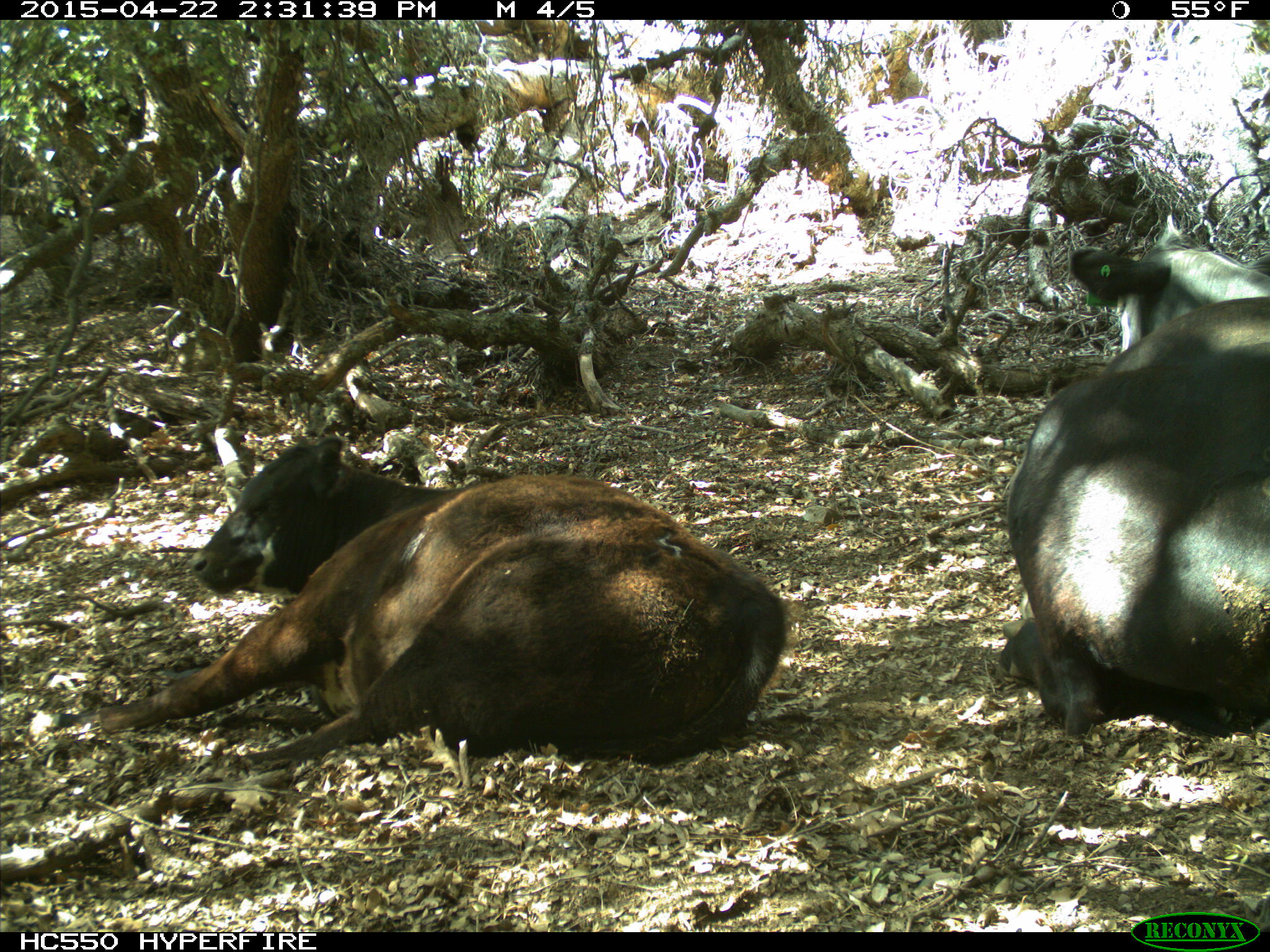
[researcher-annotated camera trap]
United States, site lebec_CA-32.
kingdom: Animalia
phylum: Chordata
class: Mammalia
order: Artiodactyla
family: Bovidae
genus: Bos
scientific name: Bos taurus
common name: domestic cow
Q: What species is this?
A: Bos taurus (domestic cow).